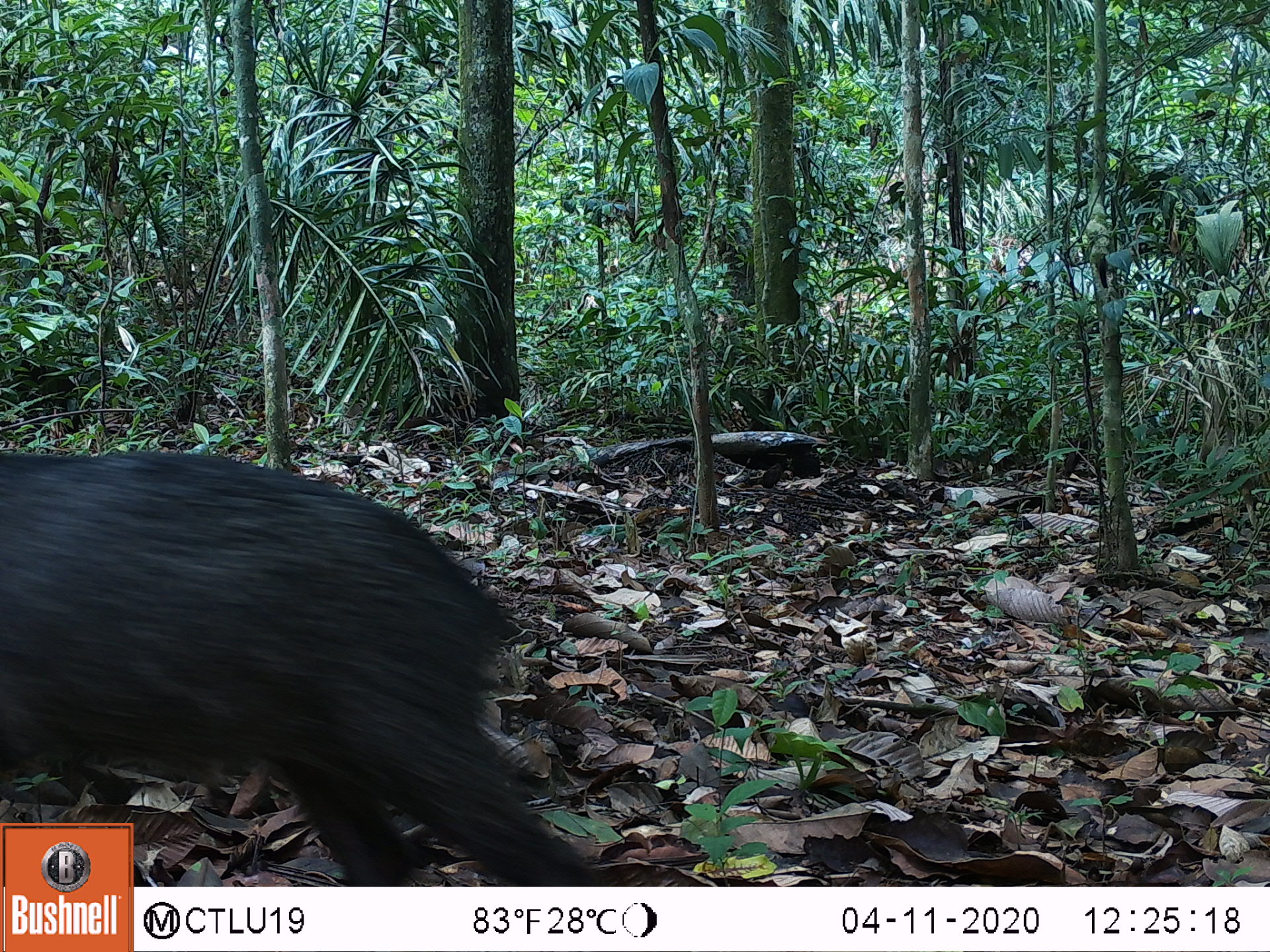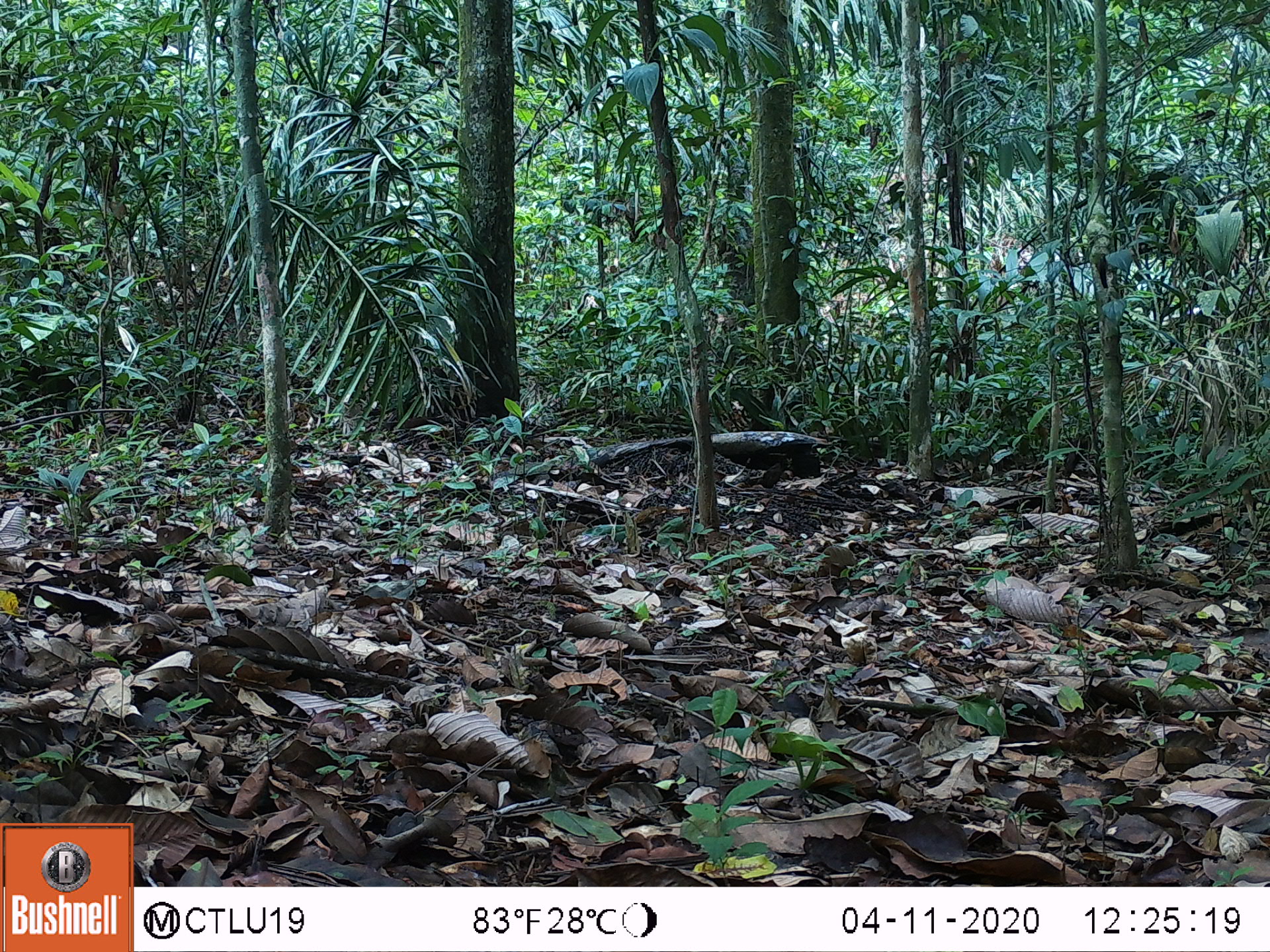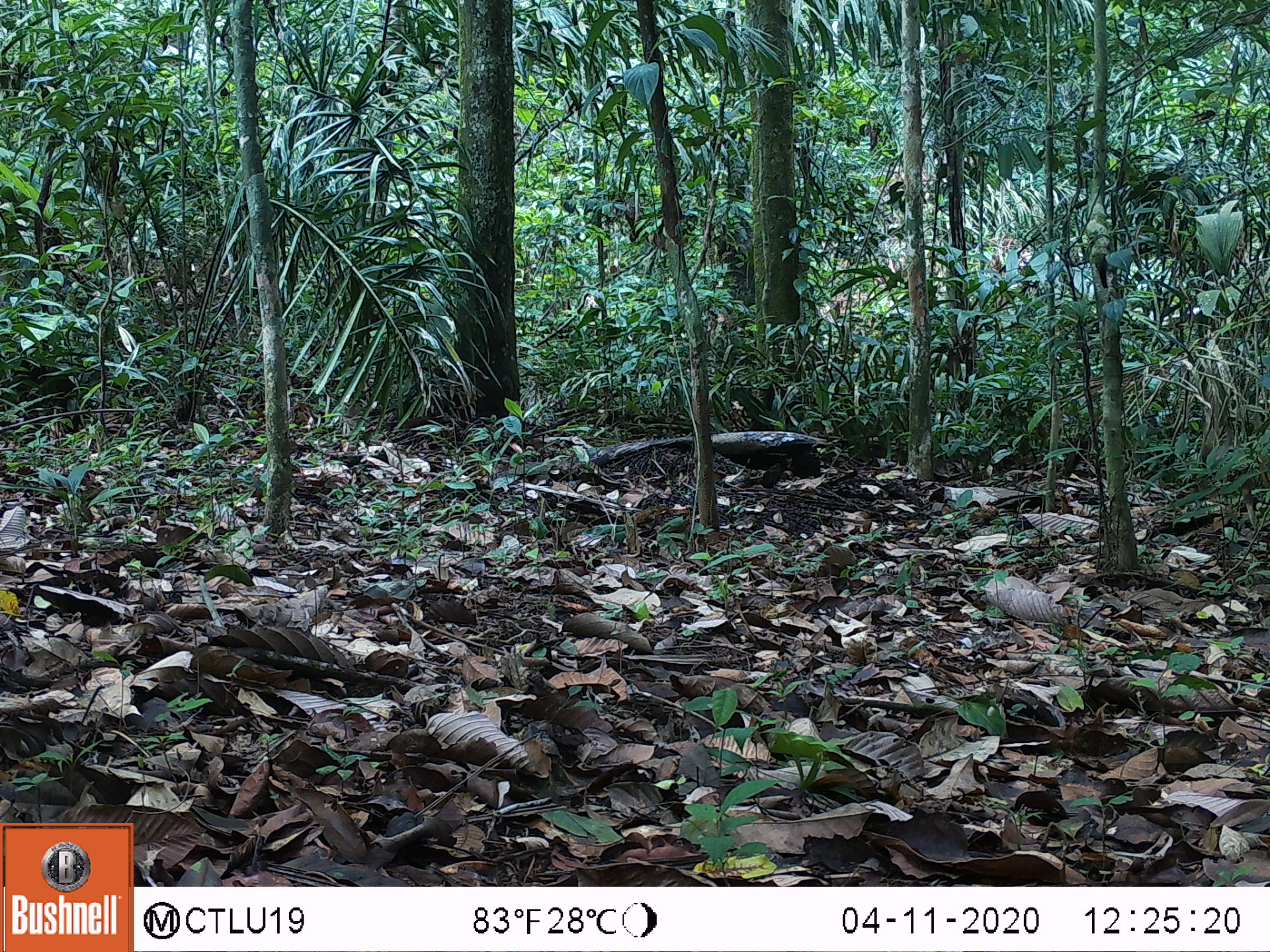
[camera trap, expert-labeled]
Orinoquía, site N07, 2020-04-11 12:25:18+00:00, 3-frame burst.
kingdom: Animalia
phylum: Chordata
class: Mammalia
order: Artiodactyla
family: Tayassuidae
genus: Pecari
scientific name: Pecari tajacu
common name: collared peccary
Collared peccary (Pecari tajacu).